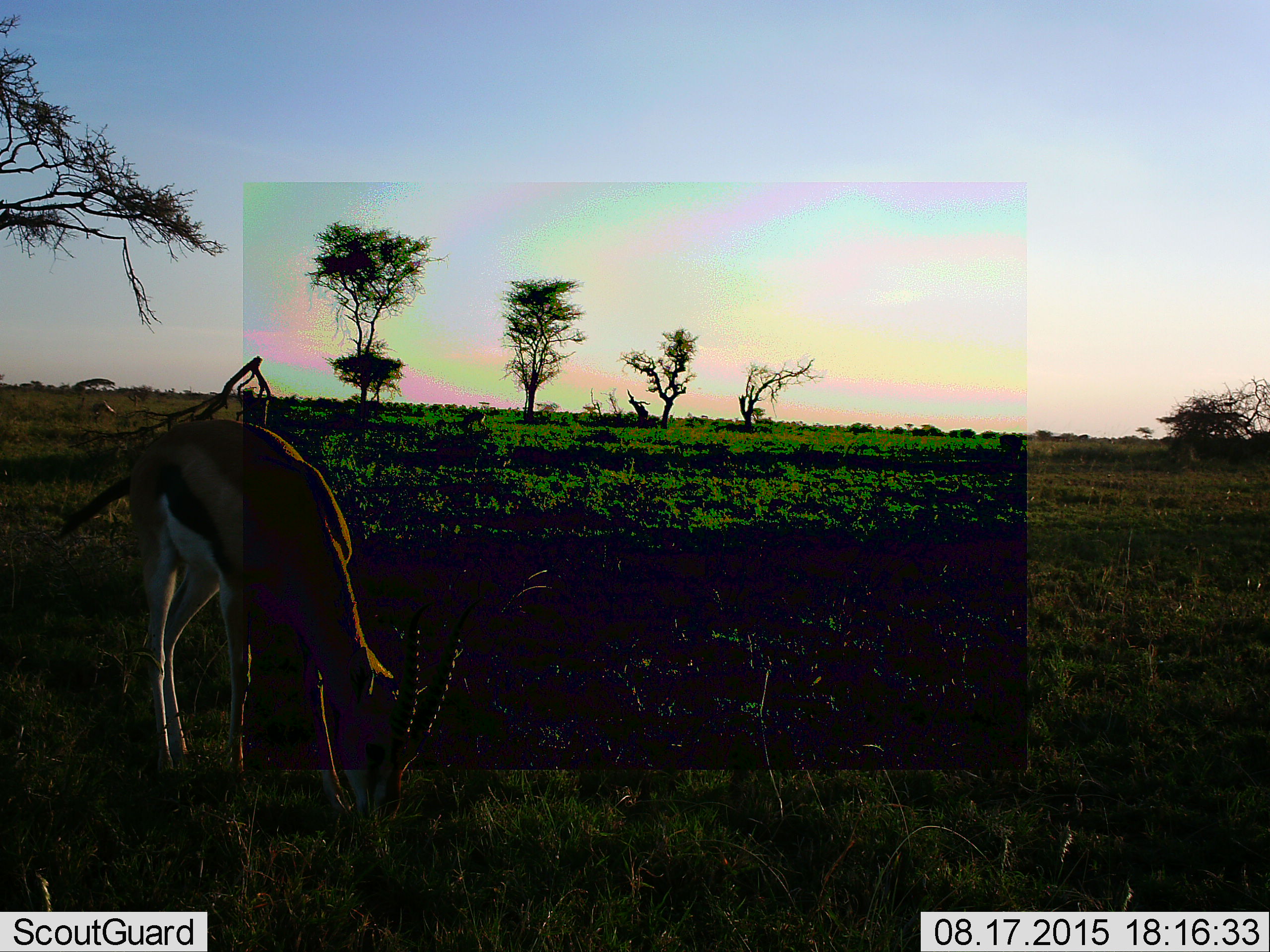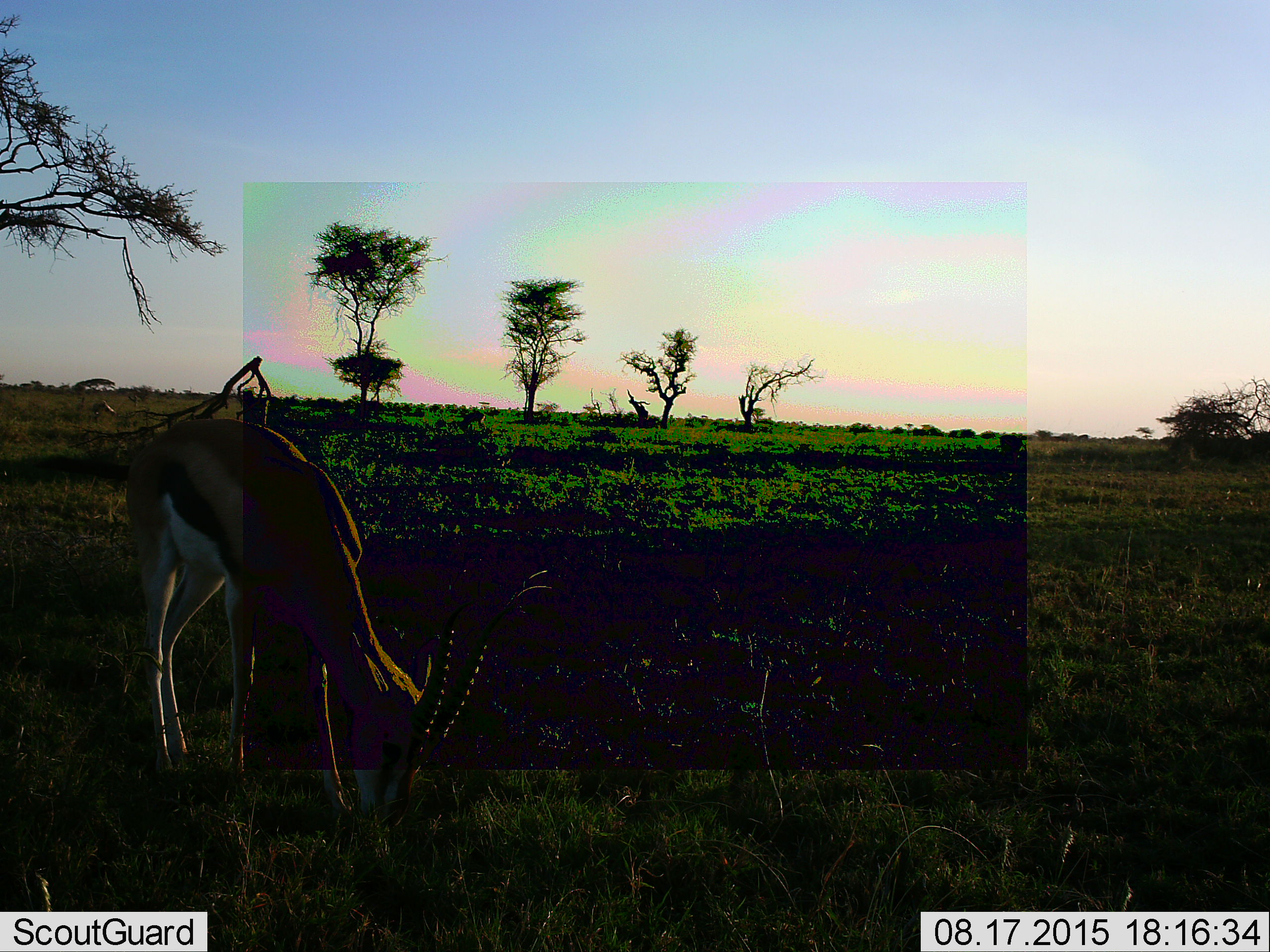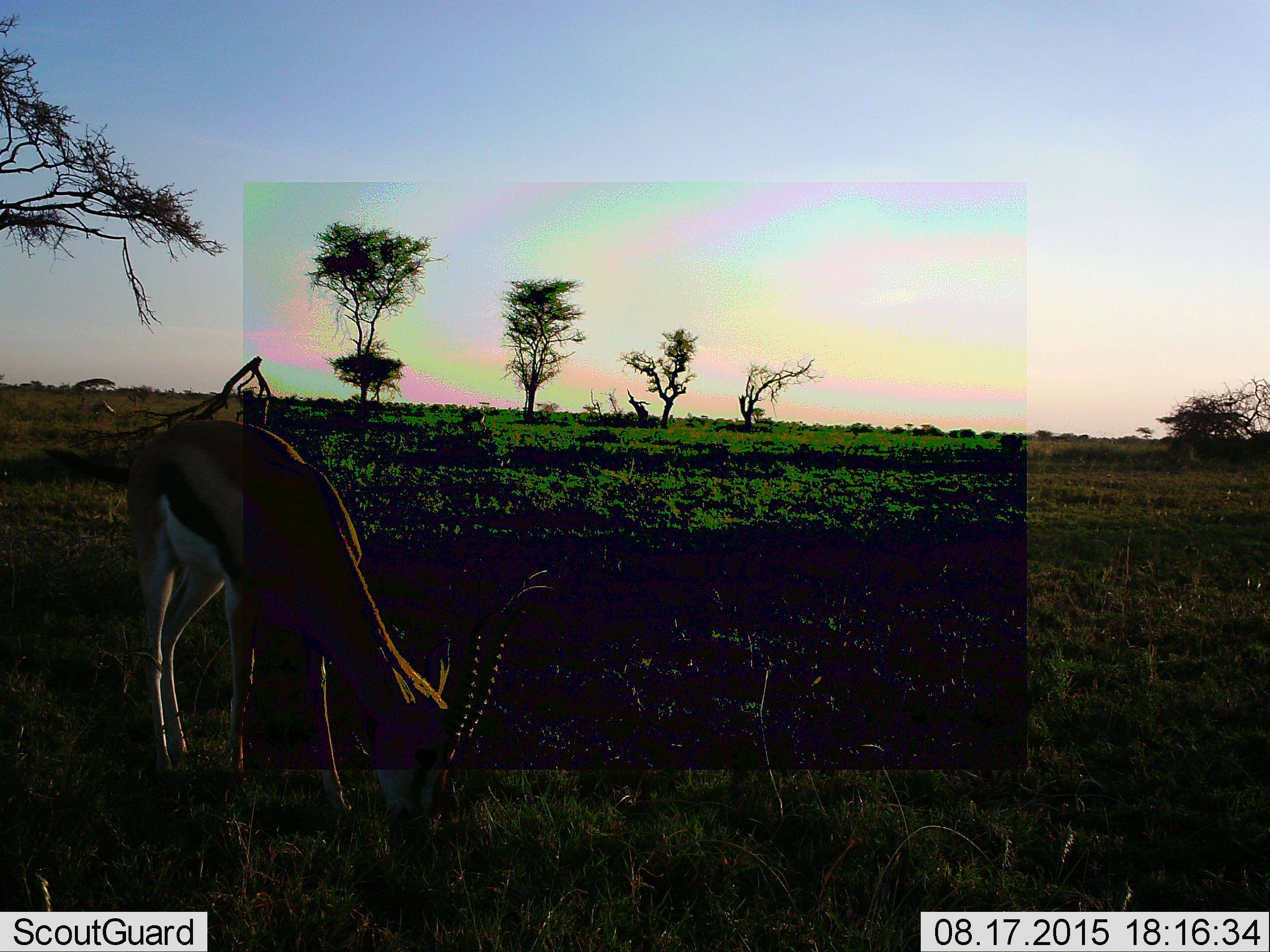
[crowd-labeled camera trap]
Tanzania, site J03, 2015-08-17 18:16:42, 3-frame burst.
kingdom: Animalia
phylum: Chordata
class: Mammalia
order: Artiodactyla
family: Bovidae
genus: Eudorcas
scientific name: Eudorcas thomsonii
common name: thomson's gazelle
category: gazellethomsons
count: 1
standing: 12%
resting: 0%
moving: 0%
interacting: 0%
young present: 0%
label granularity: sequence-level